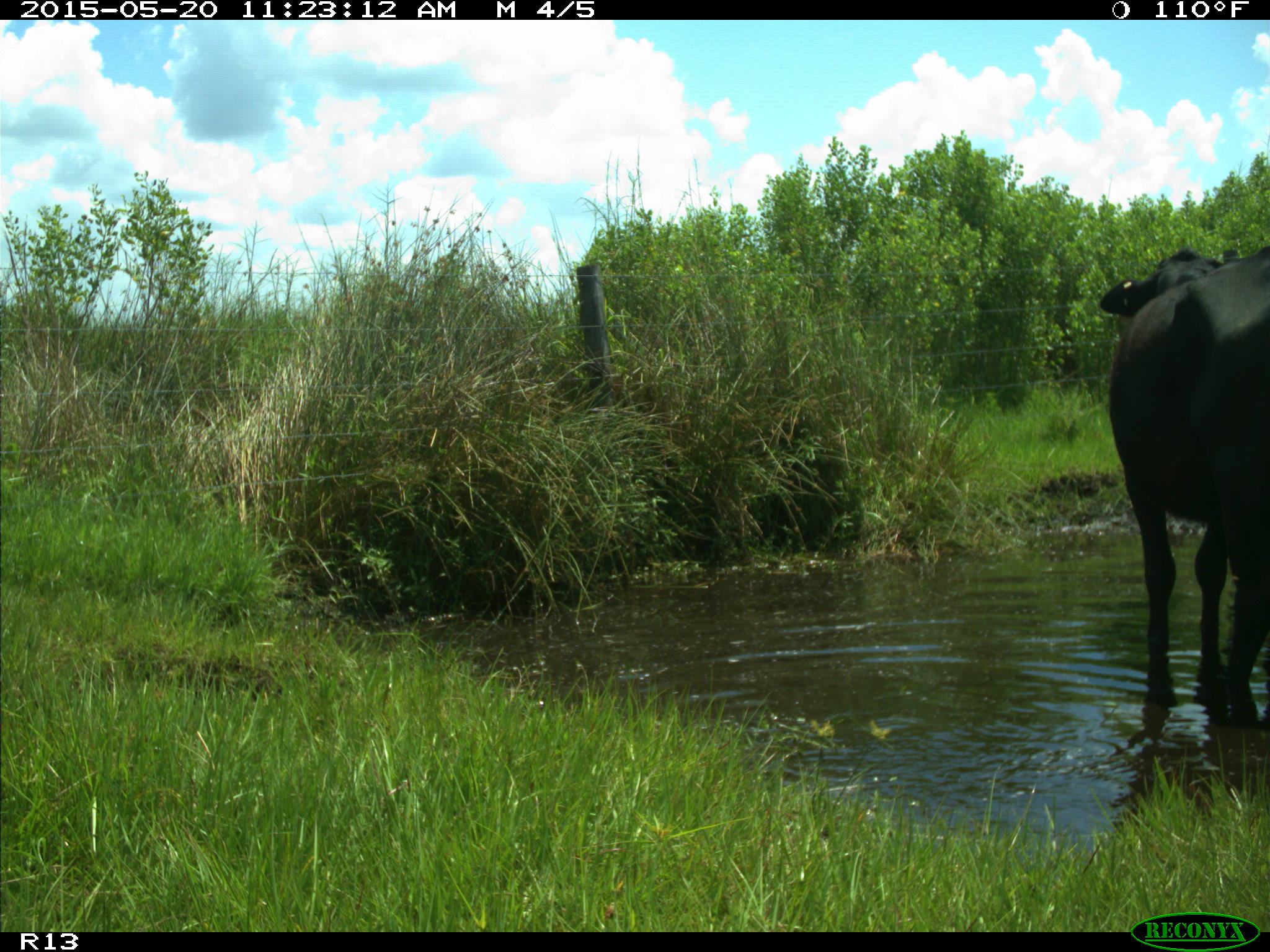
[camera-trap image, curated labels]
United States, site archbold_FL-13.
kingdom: Animalia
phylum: Chordata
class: Mammalia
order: Artiodactyla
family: Bovidae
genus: Bos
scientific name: Bos taurus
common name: domestic cow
Bos taurus (domestic cow).